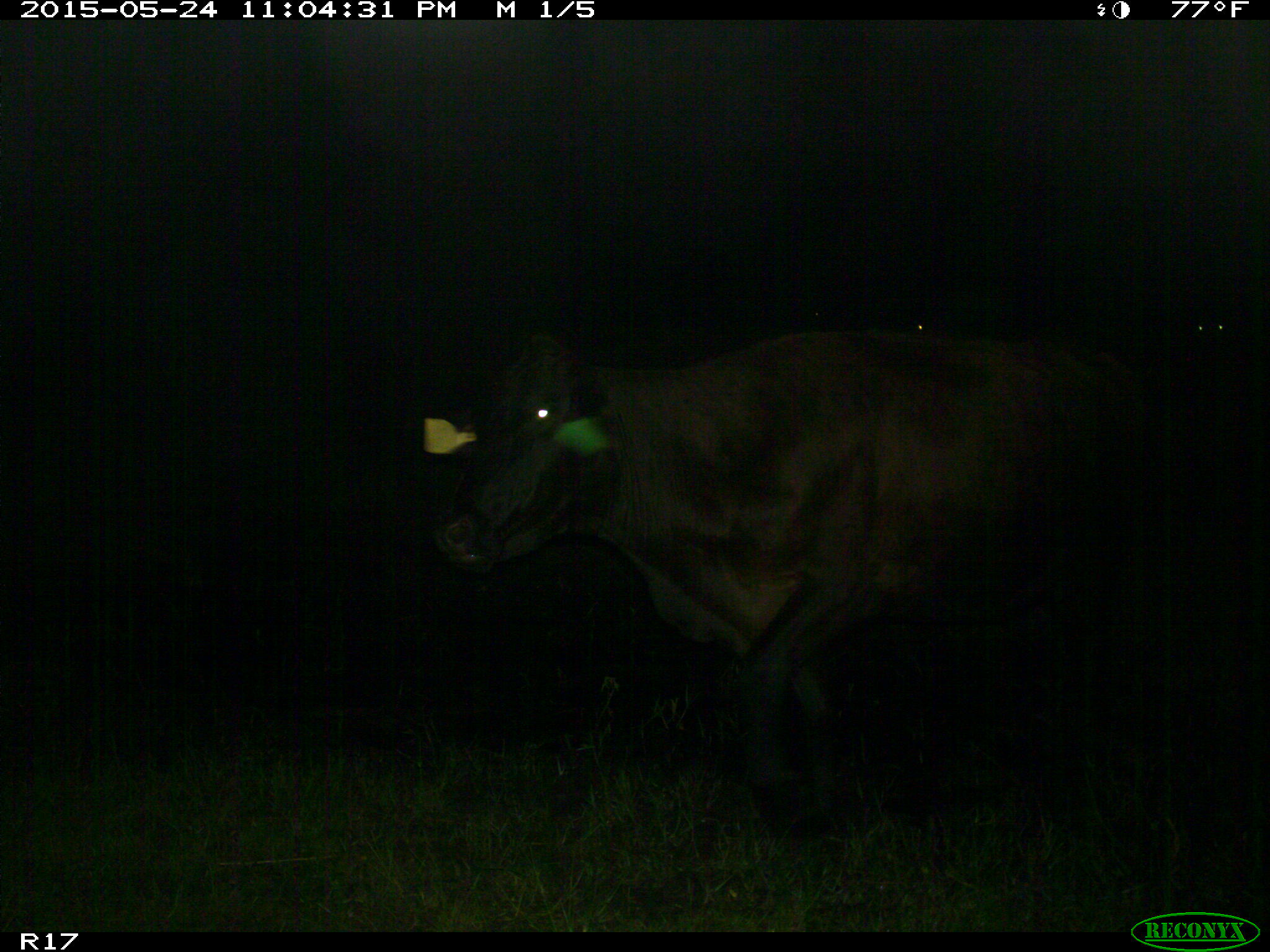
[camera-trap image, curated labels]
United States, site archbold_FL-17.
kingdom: Animalia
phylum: Chordata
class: Mammalia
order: Artiodactyla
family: Bovidae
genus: Bos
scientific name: Bos taurus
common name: domestic cow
Bos taurus (domestic cow).